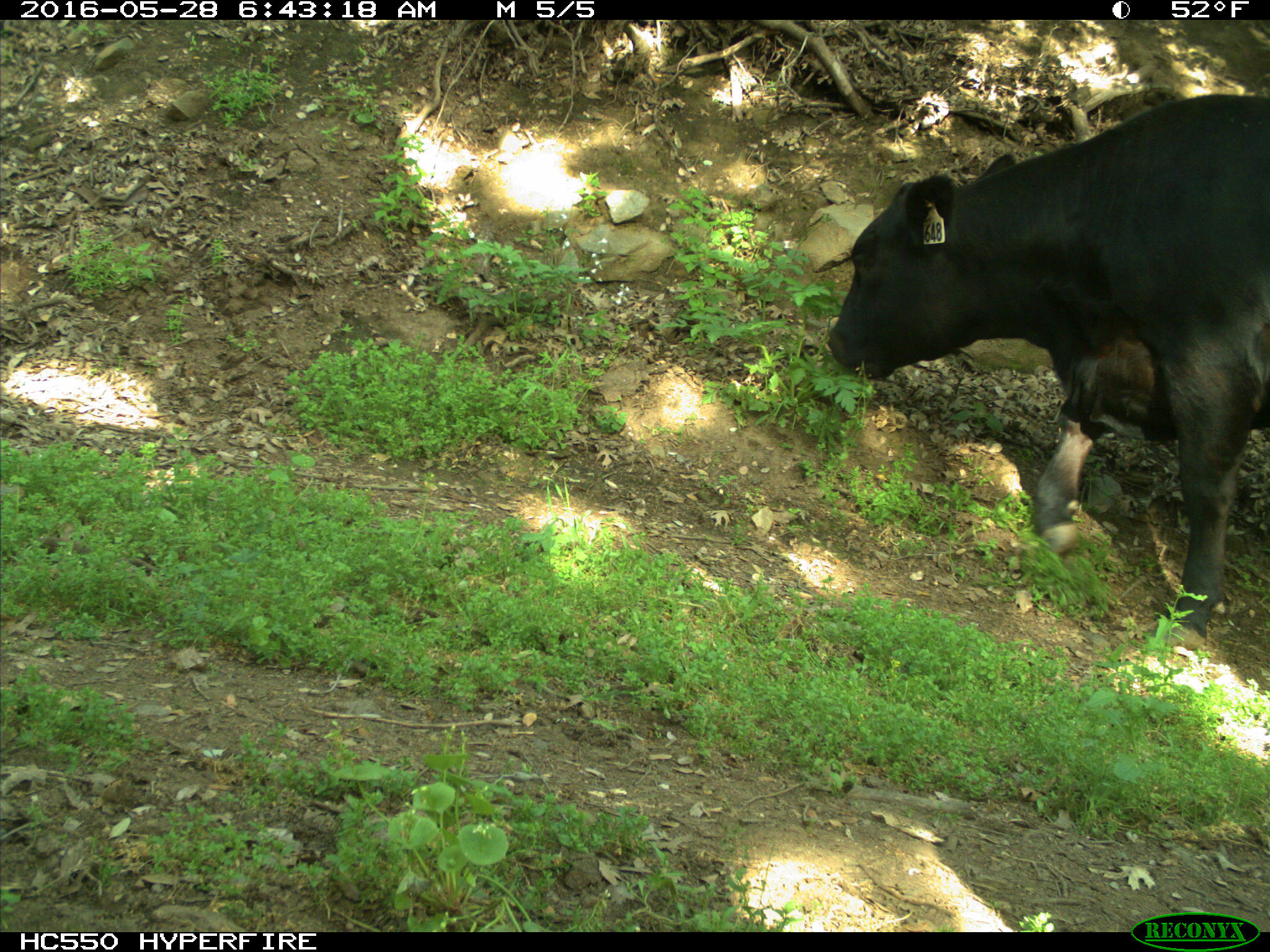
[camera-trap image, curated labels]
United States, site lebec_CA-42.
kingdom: Animalia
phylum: Chordata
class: Mammalia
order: Artiodactyla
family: Bovidae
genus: Bos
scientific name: Bos taurus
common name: domestic cow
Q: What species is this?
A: Bos taurus (domestic cow).